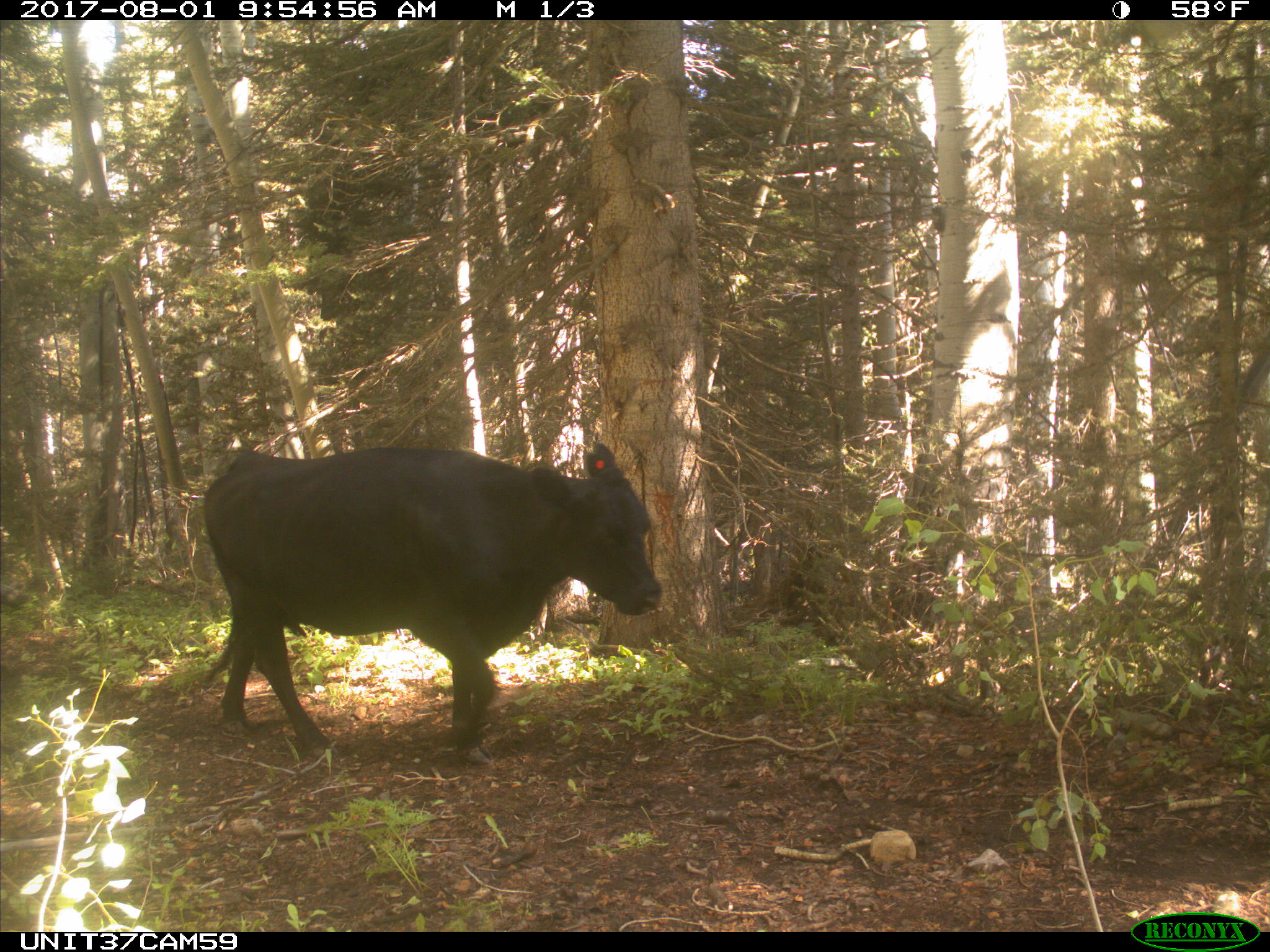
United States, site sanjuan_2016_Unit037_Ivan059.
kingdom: Animalia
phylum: Chordata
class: Mammalia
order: Artiodactyla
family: Bovidae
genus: Bos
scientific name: Bos taurus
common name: domestic cow